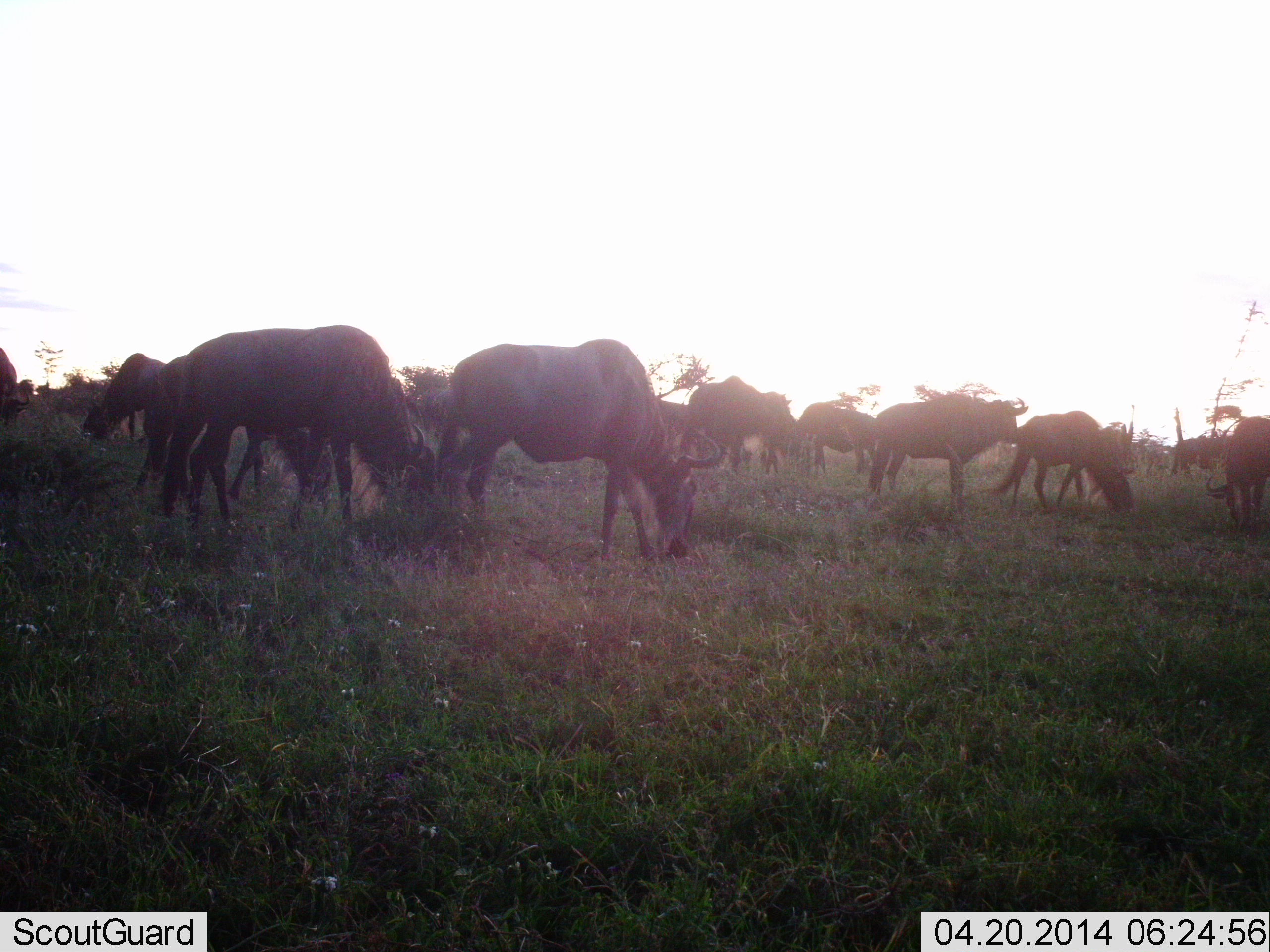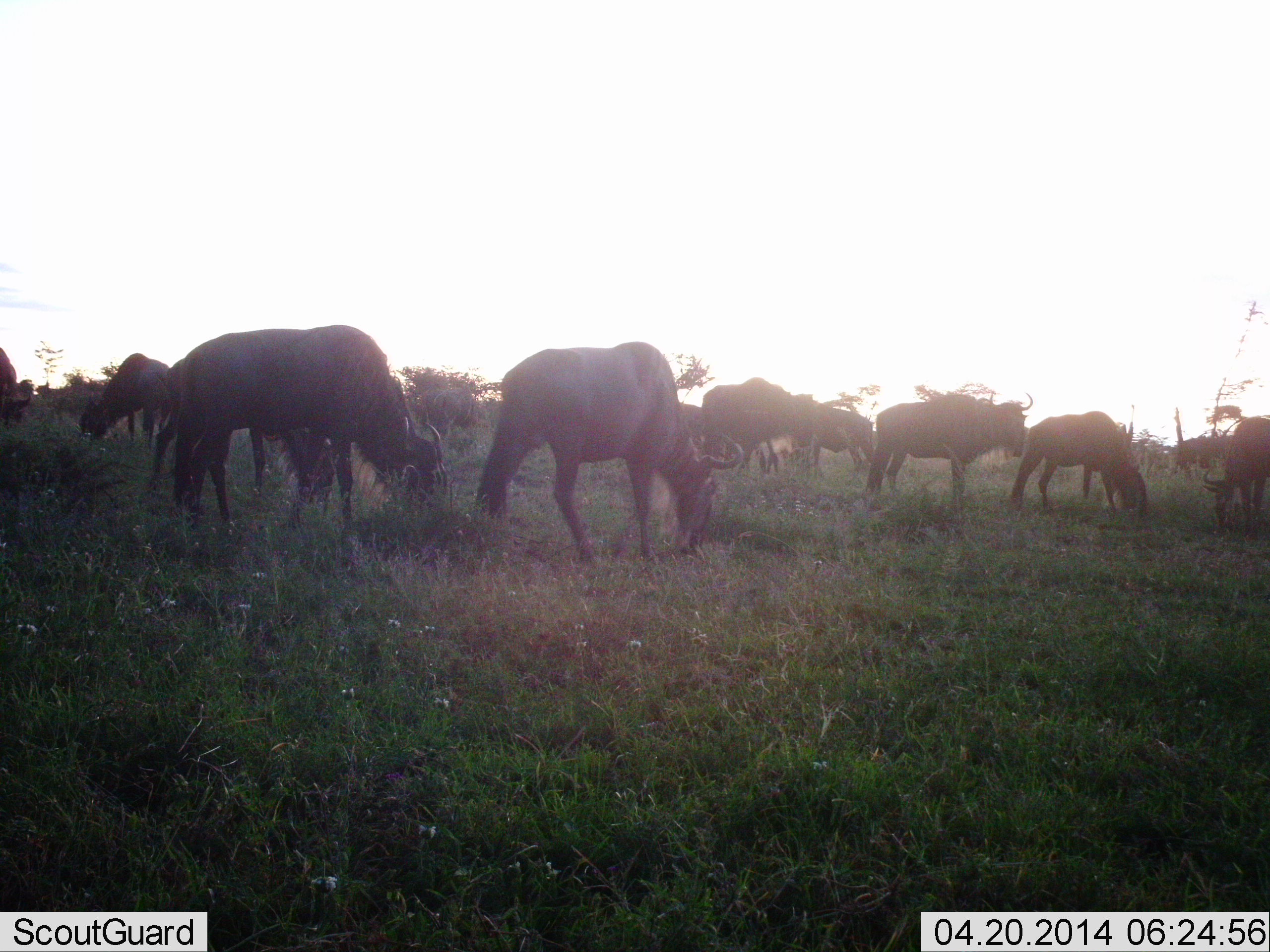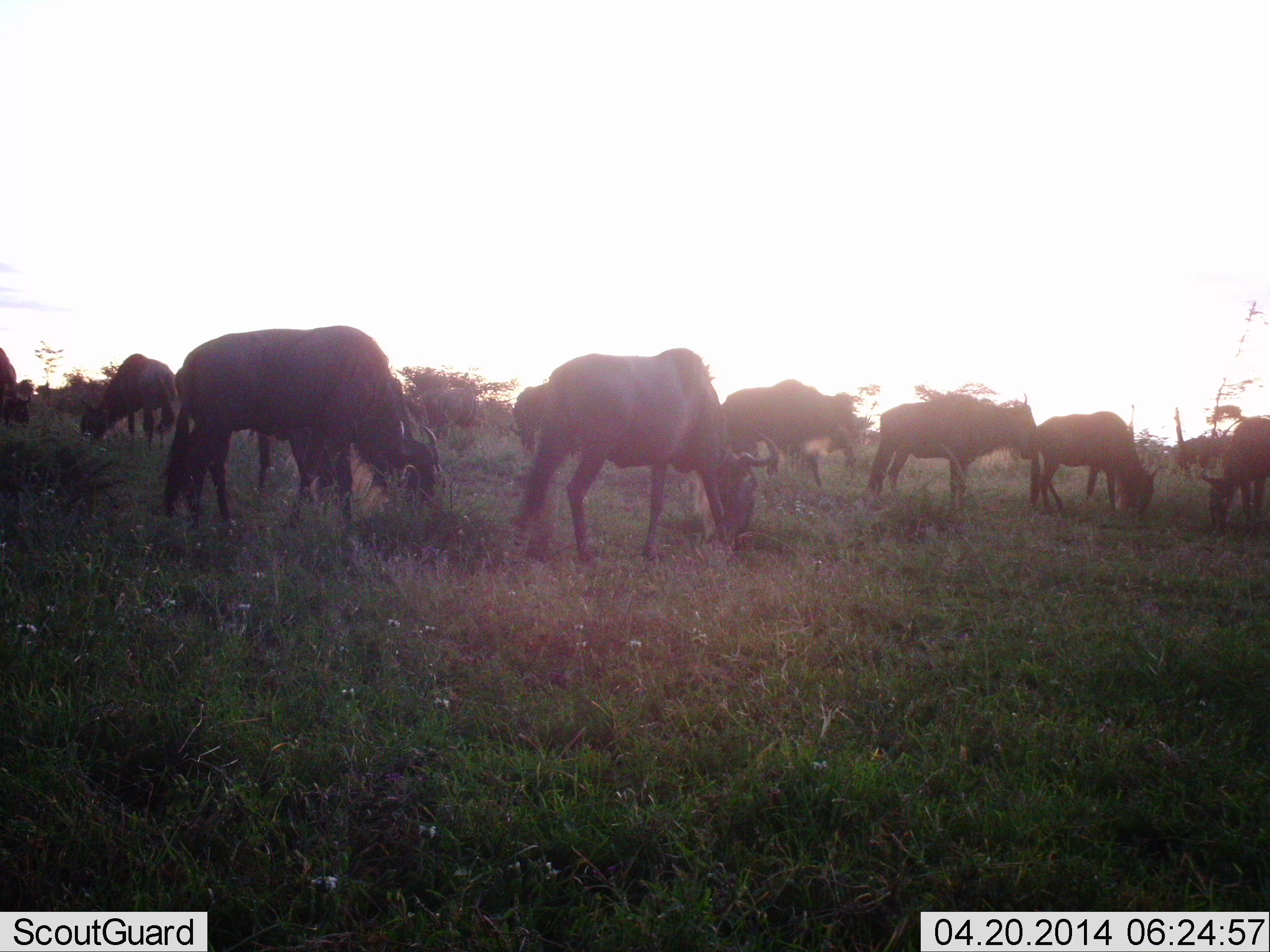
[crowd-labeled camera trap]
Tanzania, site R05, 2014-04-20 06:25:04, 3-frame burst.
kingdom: Animalia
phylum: Chordata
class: Mammalia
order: Artiodactyla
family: Bovidae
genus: Connochaetes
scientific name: Connochaetes taurinus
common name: blue wildebeest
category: wildebeest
Wildebeest (blue wildebeest) (Connochaetes taurinus), count 10. Behavior (volunteer vote fractions): standing 40%, resting 10%, moving 20%, interacting 0%. Young present (vote fraction): 0%. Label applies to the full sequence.